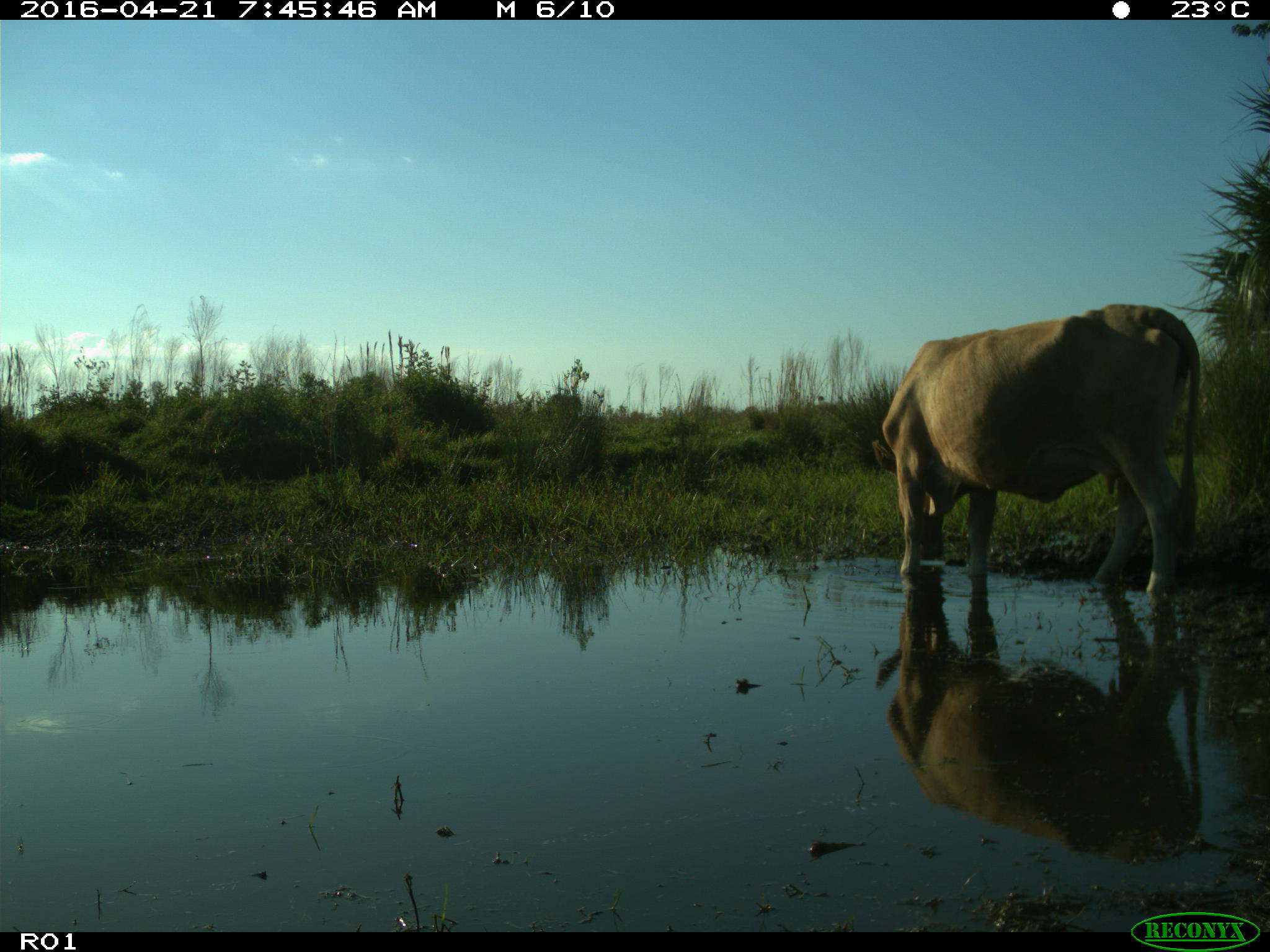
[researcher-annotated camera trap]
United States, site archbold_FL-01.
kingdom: Animalia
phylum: Chordata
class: Mammalia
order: Artiodactyla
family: Bovidae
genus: Bos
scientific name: Bos taurus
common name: domestic cow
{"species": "Bos taurus (domestic cow)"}